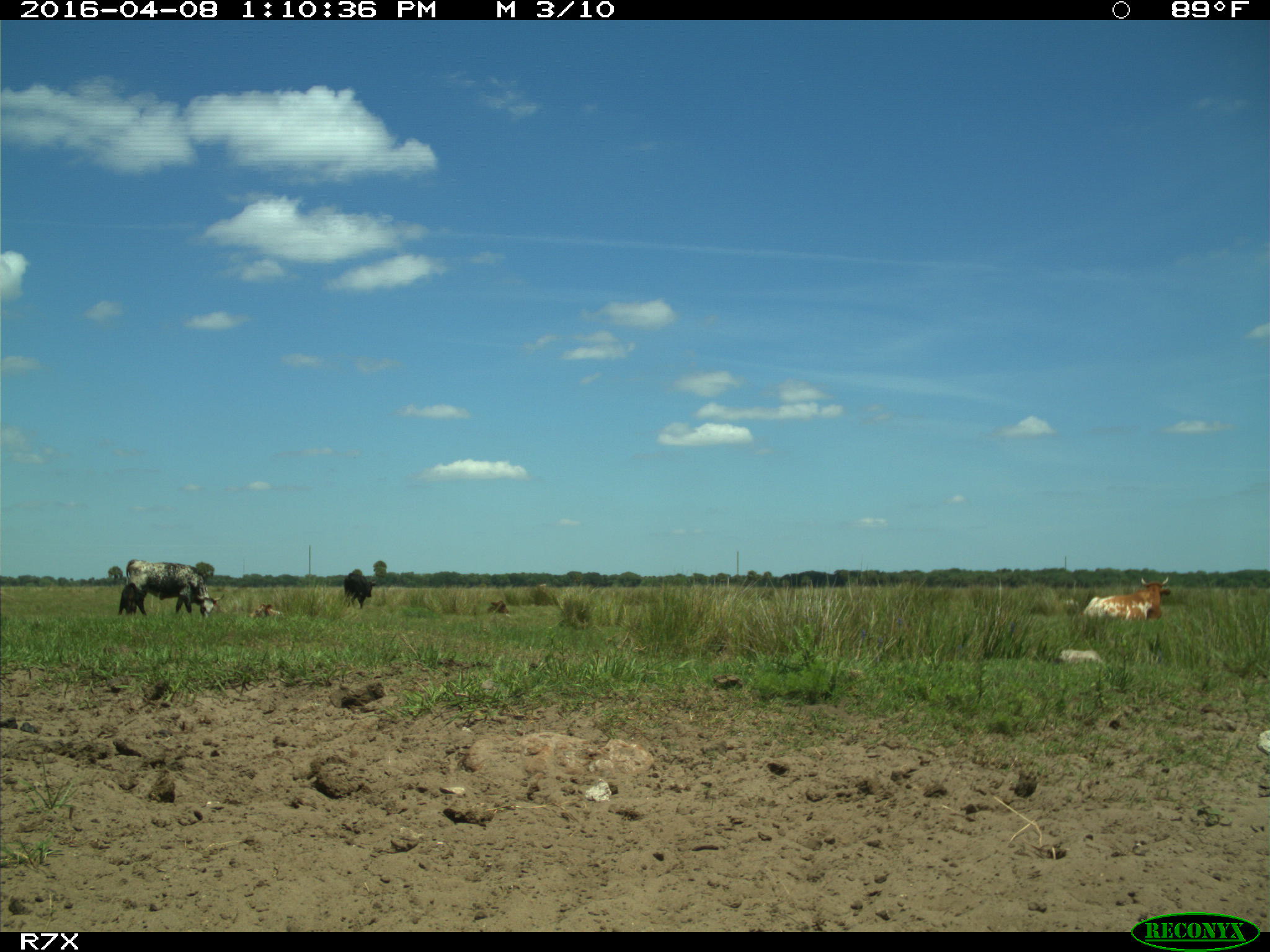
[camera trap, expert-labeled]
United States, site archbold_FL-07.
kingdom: Animalia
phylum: Chordata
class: Mammalia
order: Artiodactyla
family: Bovidae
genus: Bos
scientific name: Bos taurus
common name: domestic cow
Bos taurus (domestic cow).